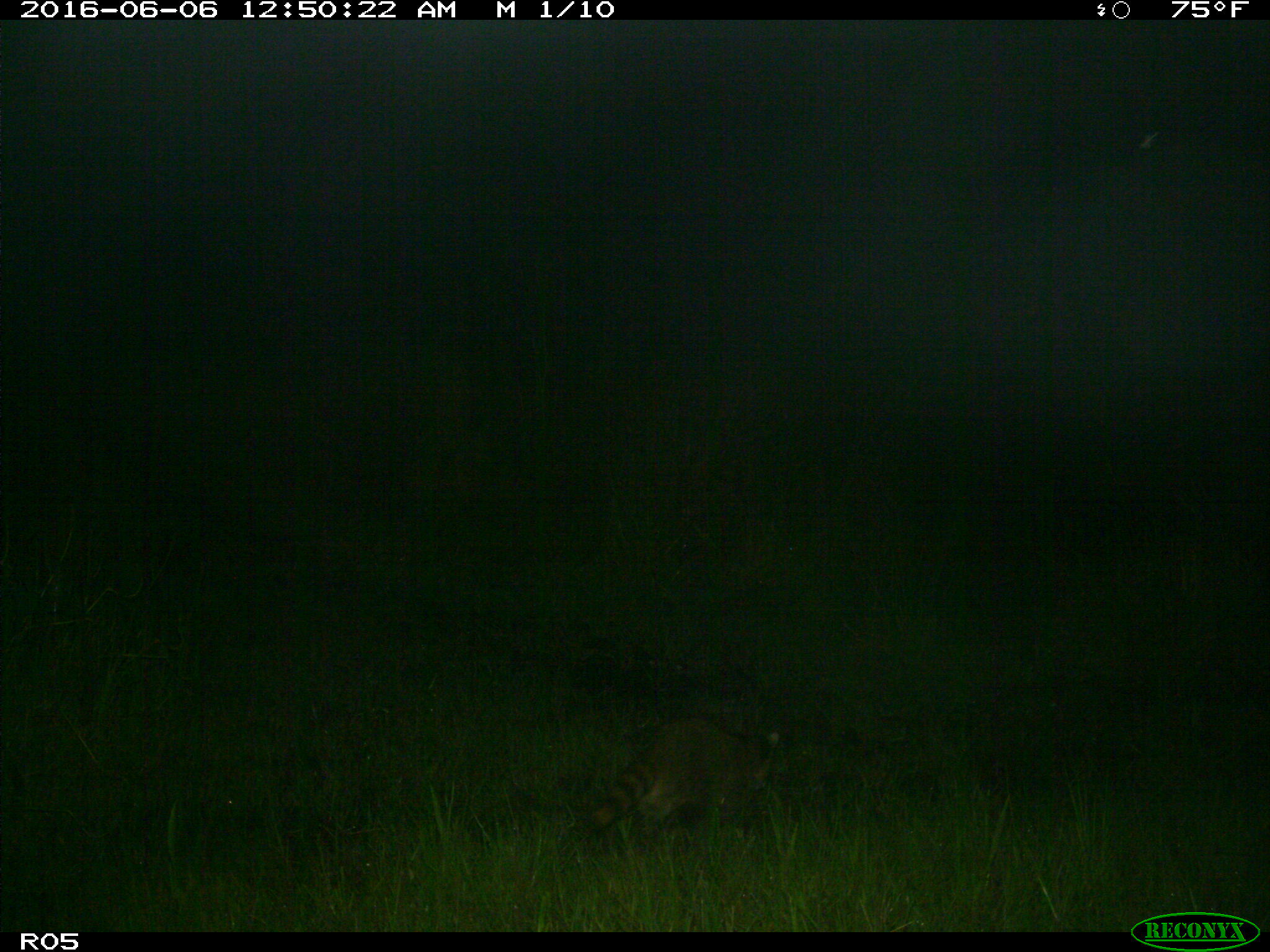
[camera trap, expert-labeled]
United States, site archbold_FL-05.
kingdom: Animalia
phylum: Chordata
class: Mammalia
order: Carnivora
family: Procyonidae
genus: Procyon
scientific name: Procyon lotor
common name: common raccoon